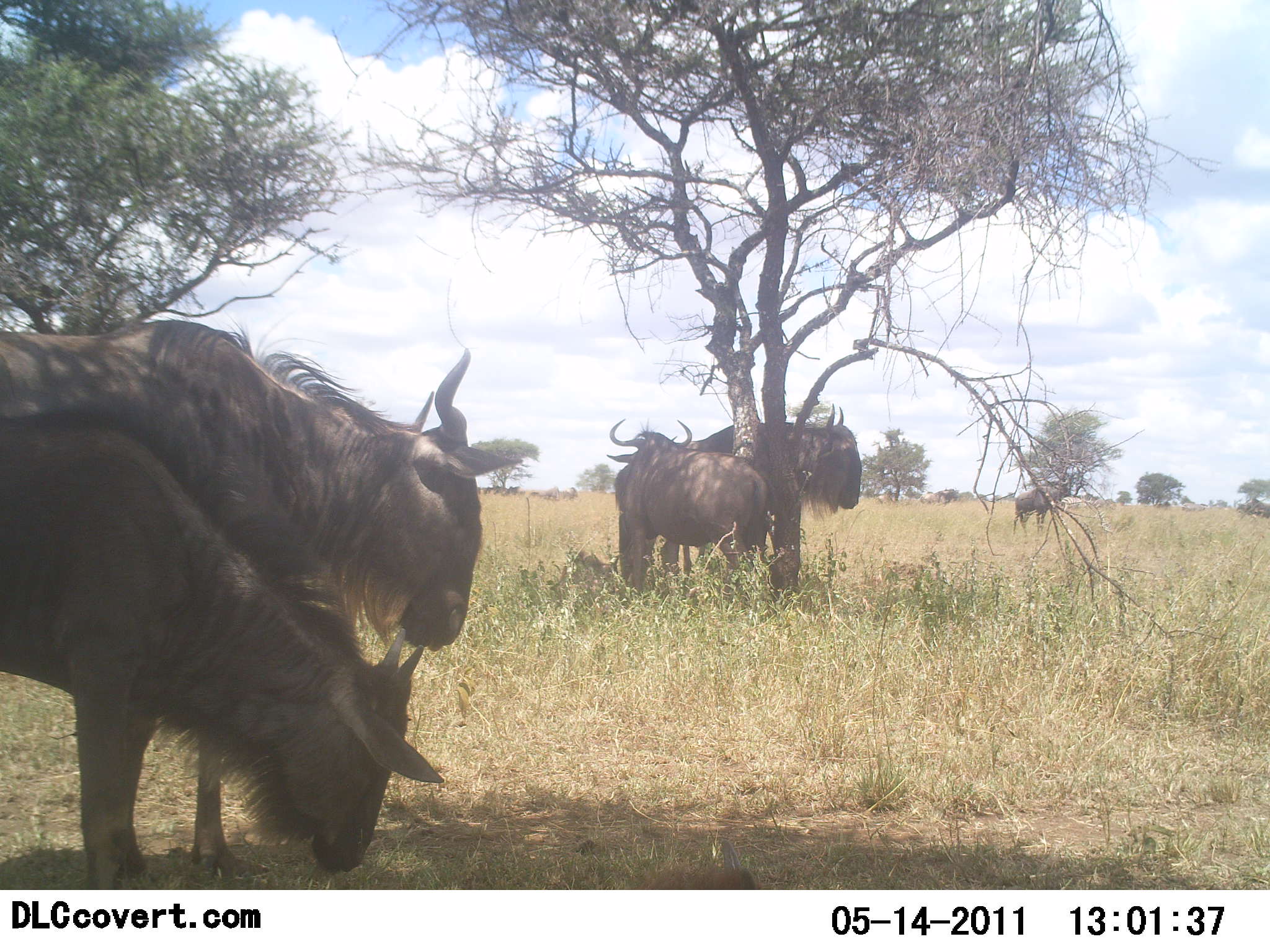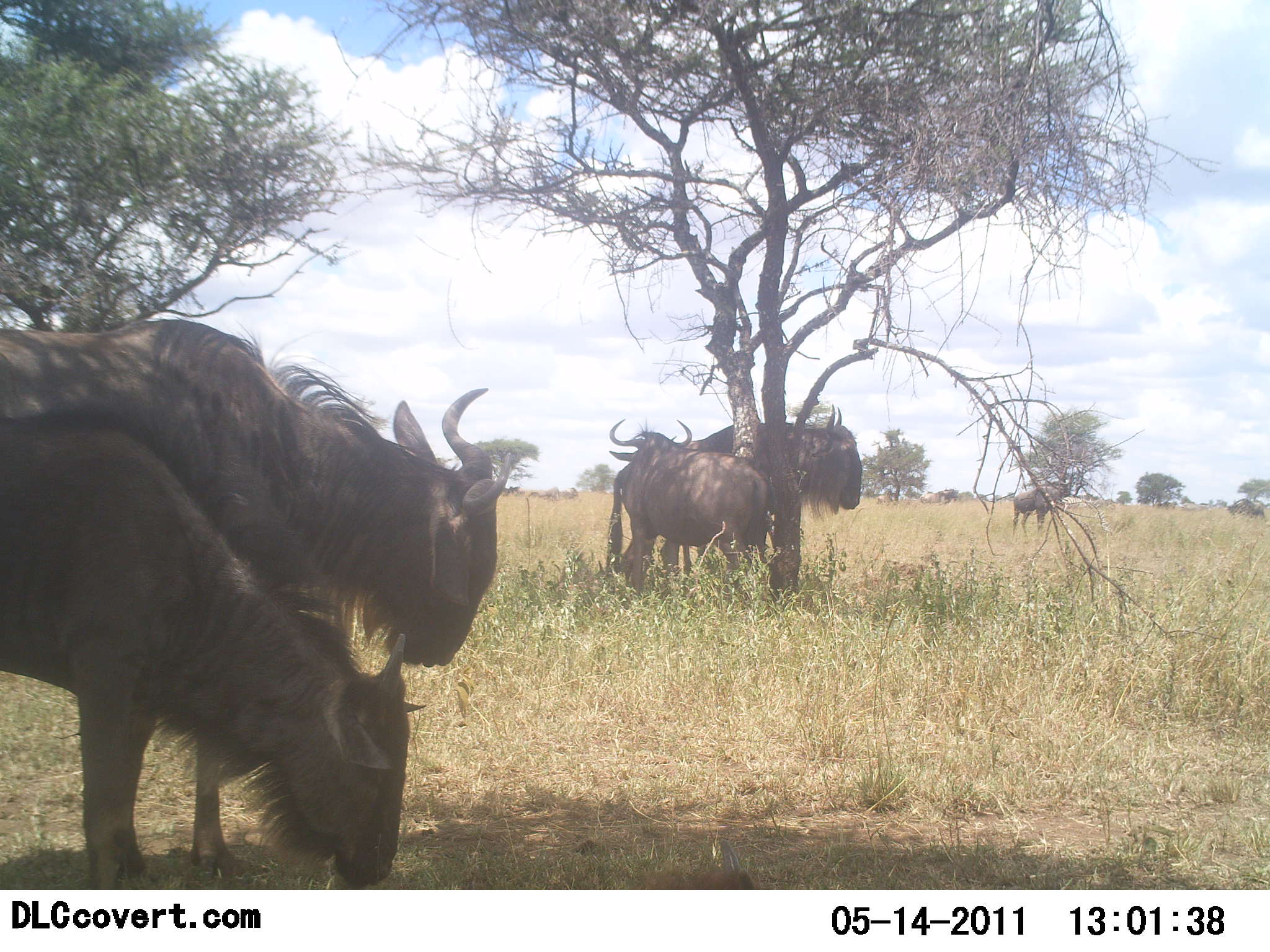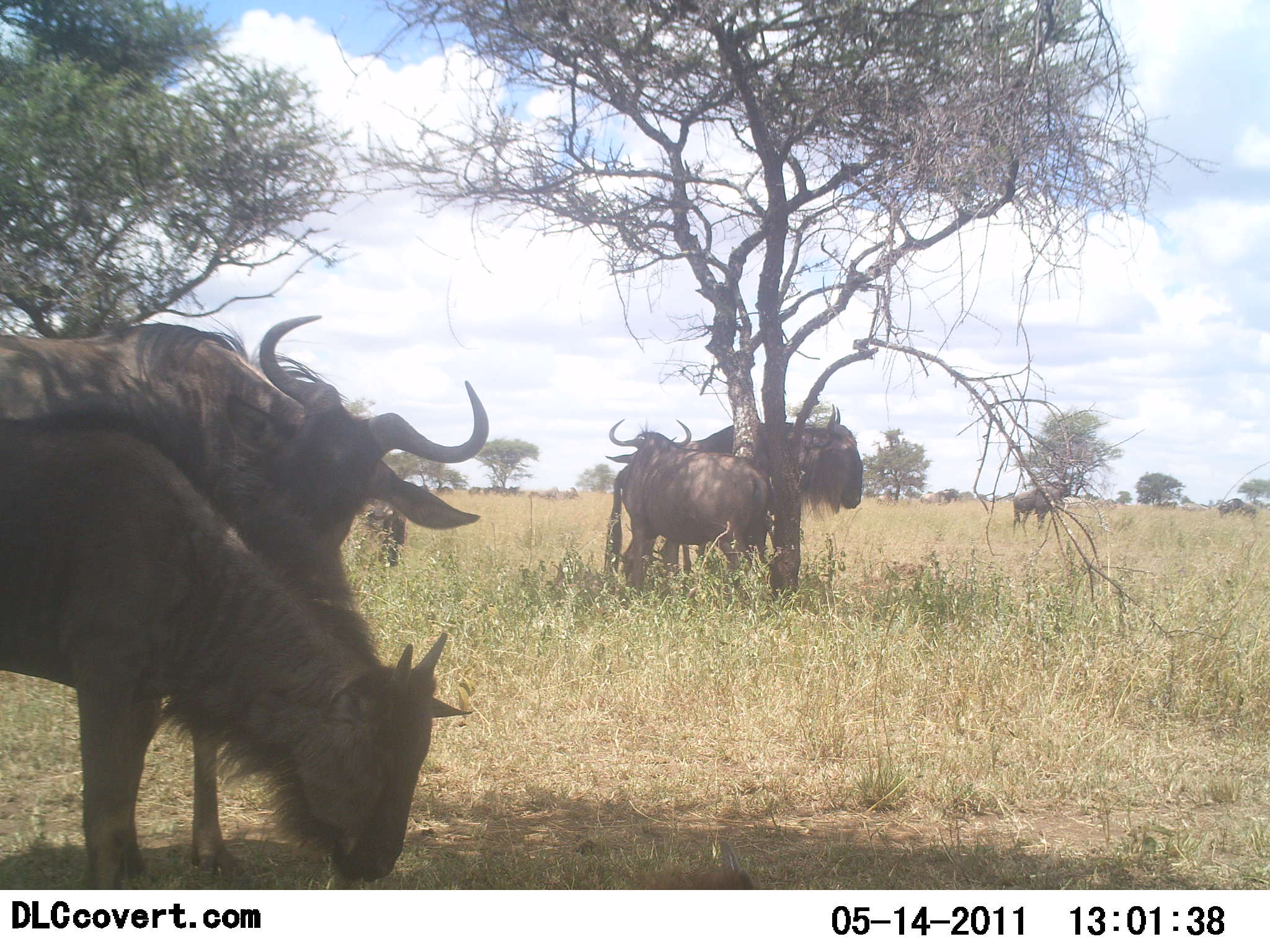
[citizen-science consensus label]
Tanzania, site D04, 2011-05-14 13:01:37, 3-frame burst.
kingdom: Animalia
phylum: Chordata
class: Mammalia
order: Artiodactyla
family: Bovidae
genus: Connochaetes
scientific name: Connochaetes taurinus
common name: blue wildebeest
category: wildebeest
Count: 5.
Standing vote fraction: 69%.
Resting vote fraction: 23%.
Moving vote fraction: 8%.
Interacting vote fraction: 0%.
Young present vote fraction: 0%.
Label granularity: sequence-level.